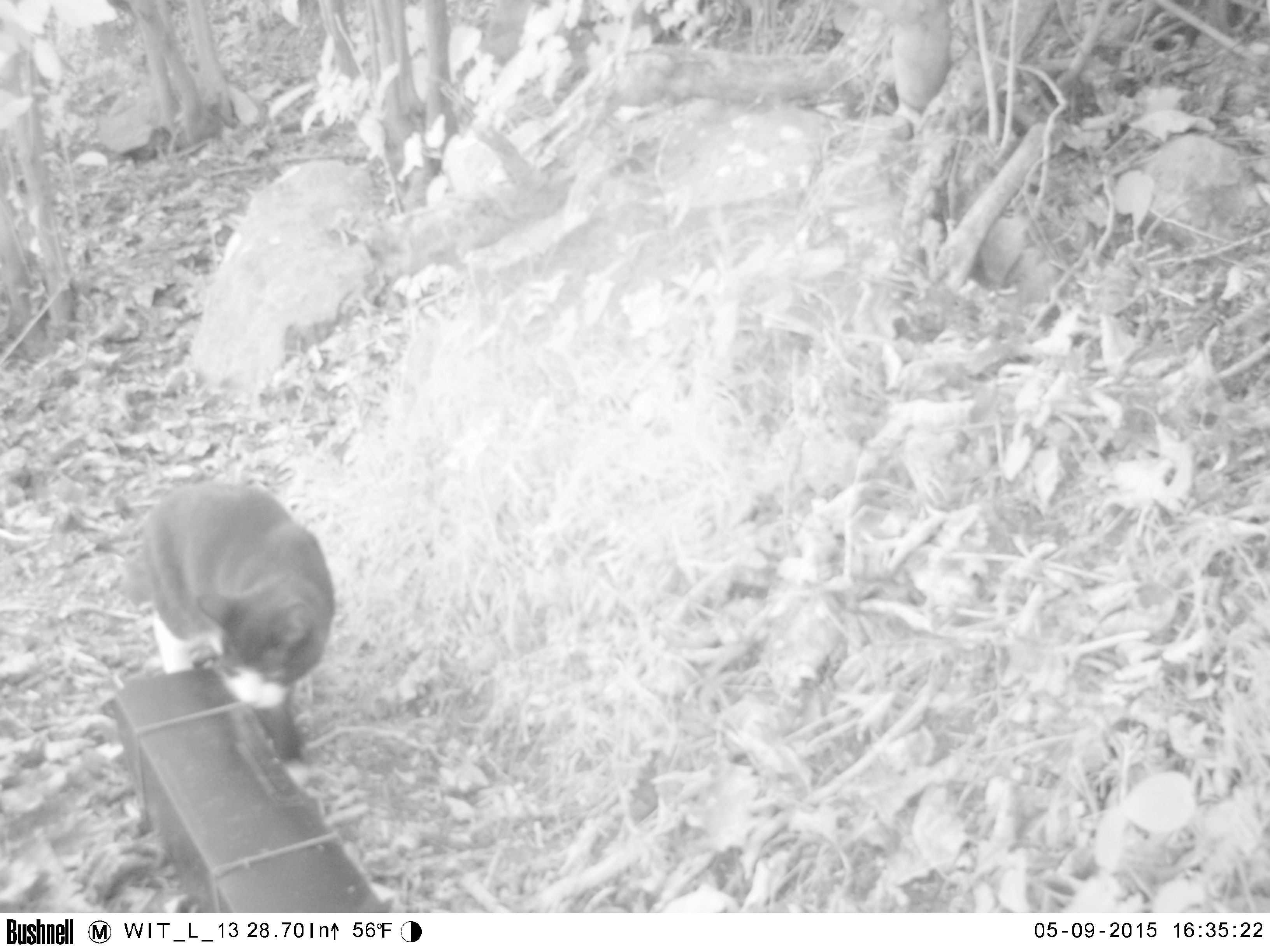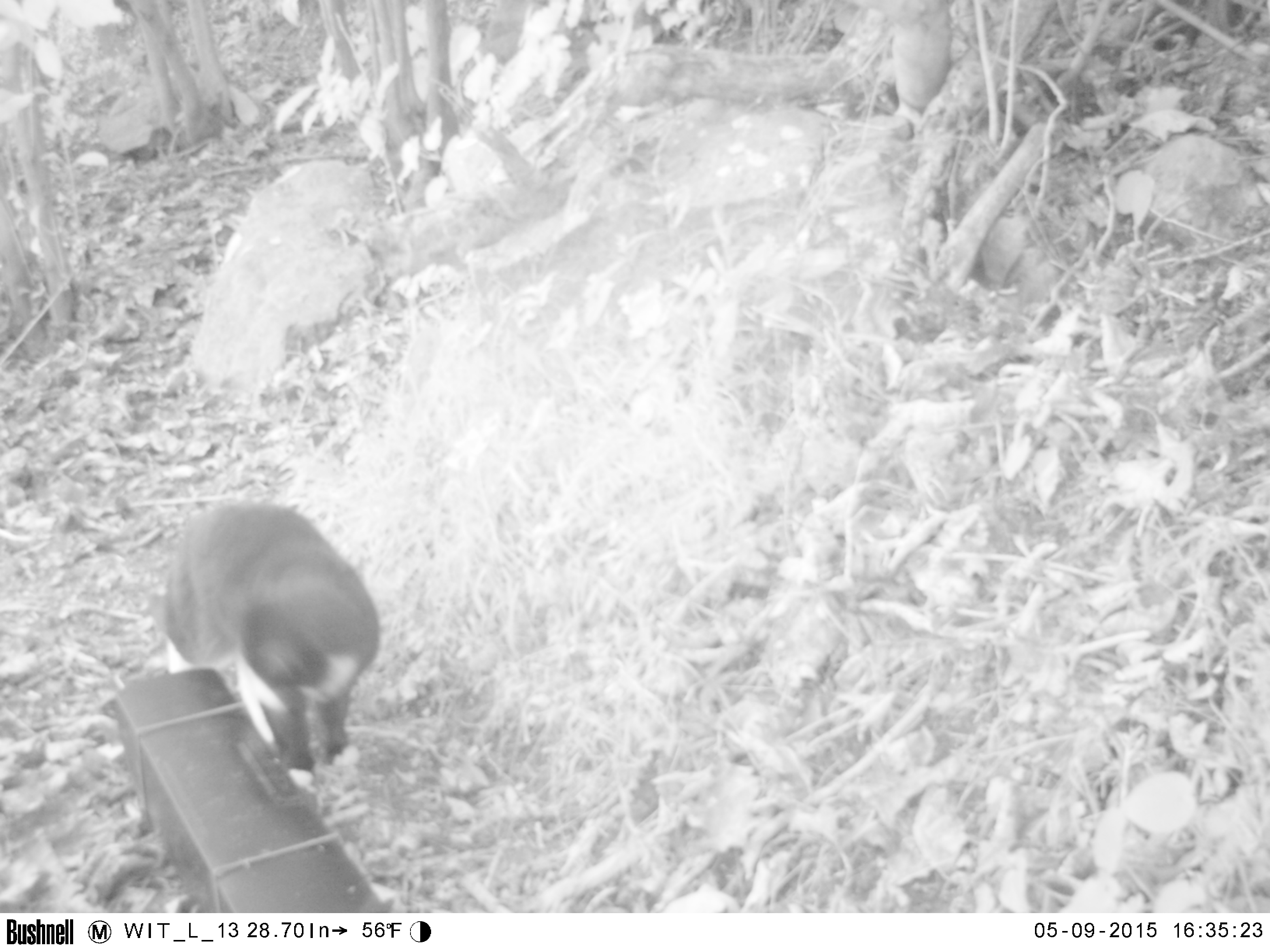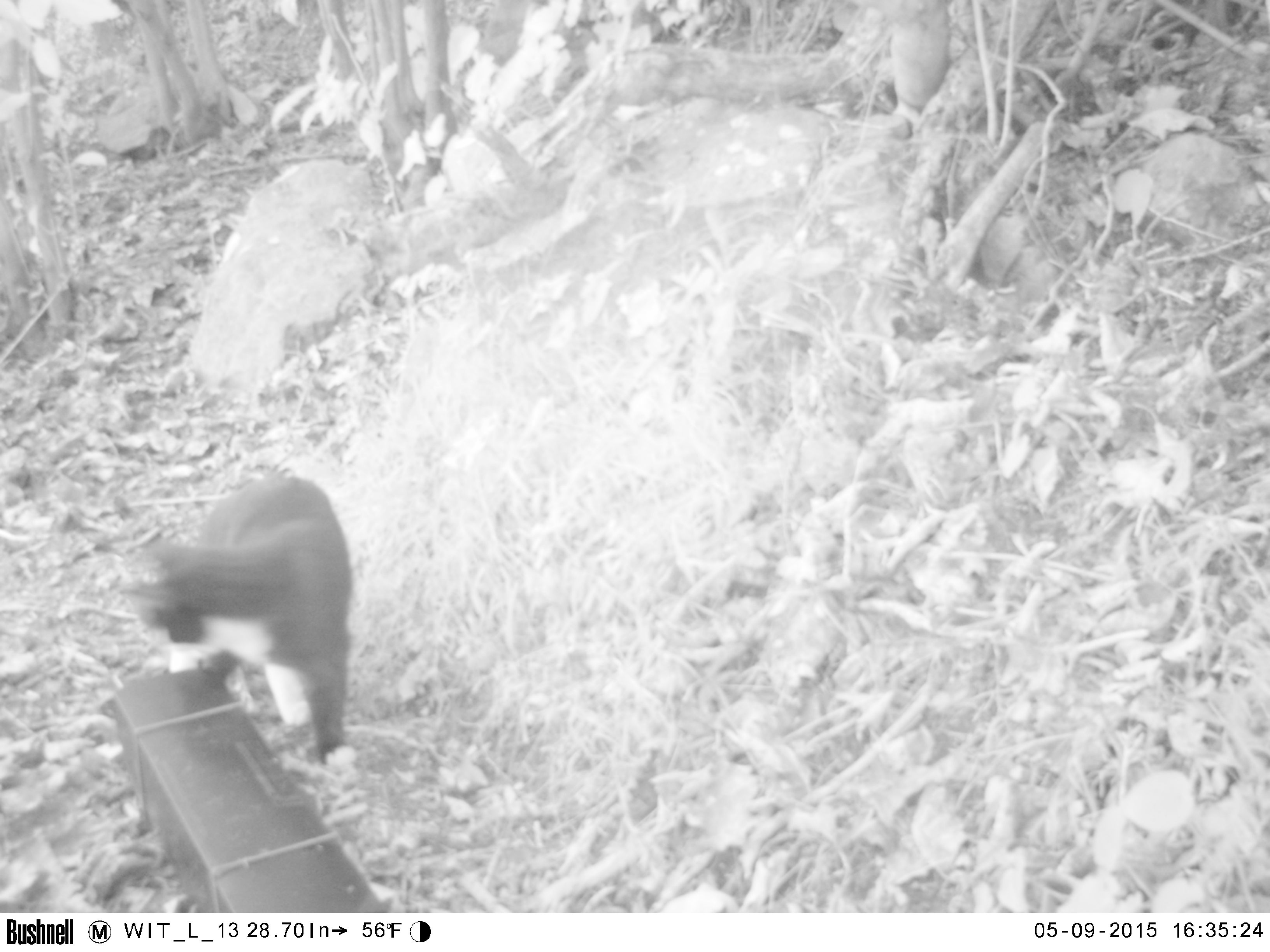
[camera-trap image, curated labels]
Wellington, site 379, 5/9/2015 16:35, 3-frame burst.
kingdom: Animalia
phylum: Chordata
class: Mammalia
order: Carnivora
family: Felidae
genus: Felis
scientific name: Felis catus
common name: cat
Cat (Felis catus).